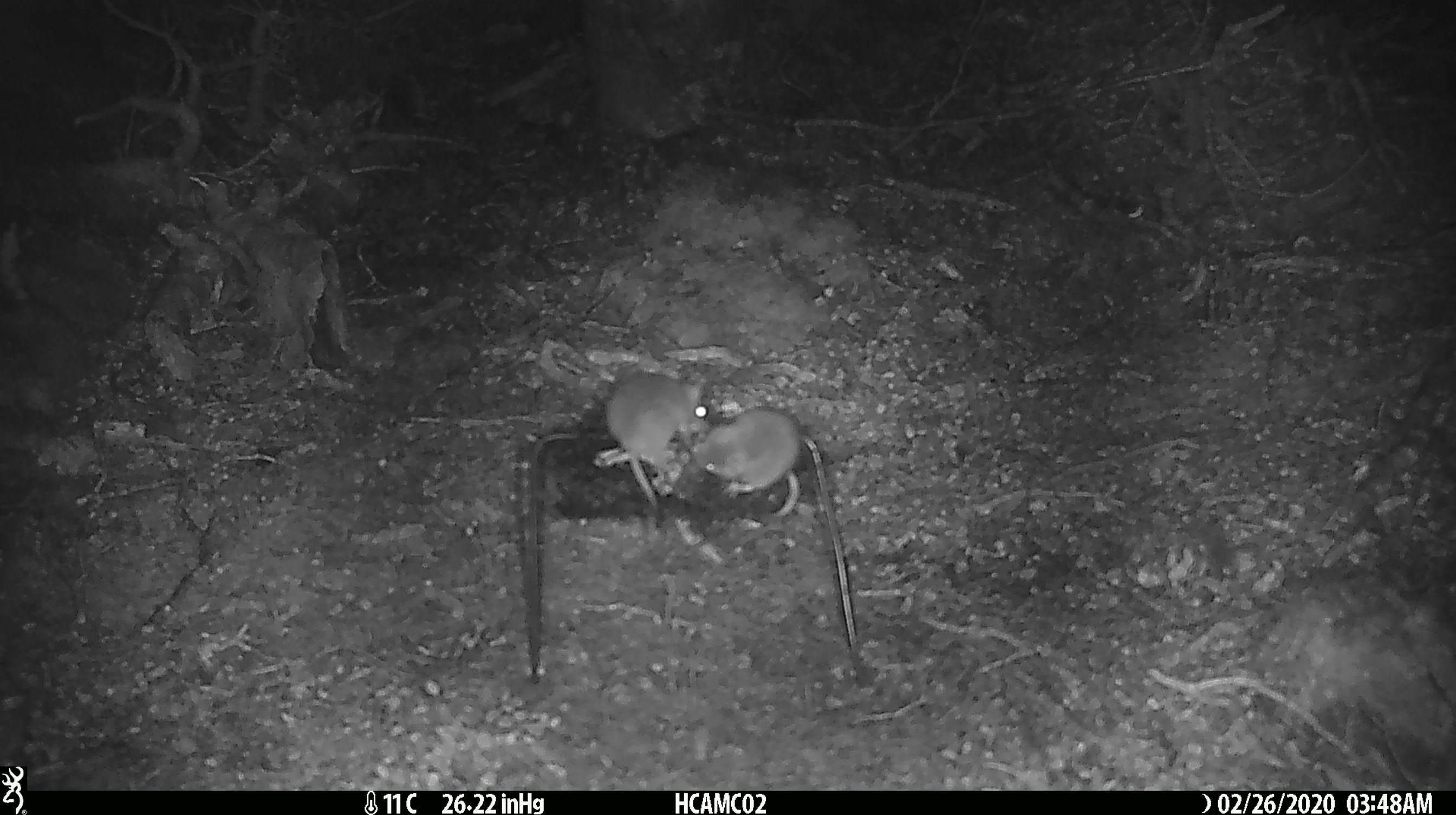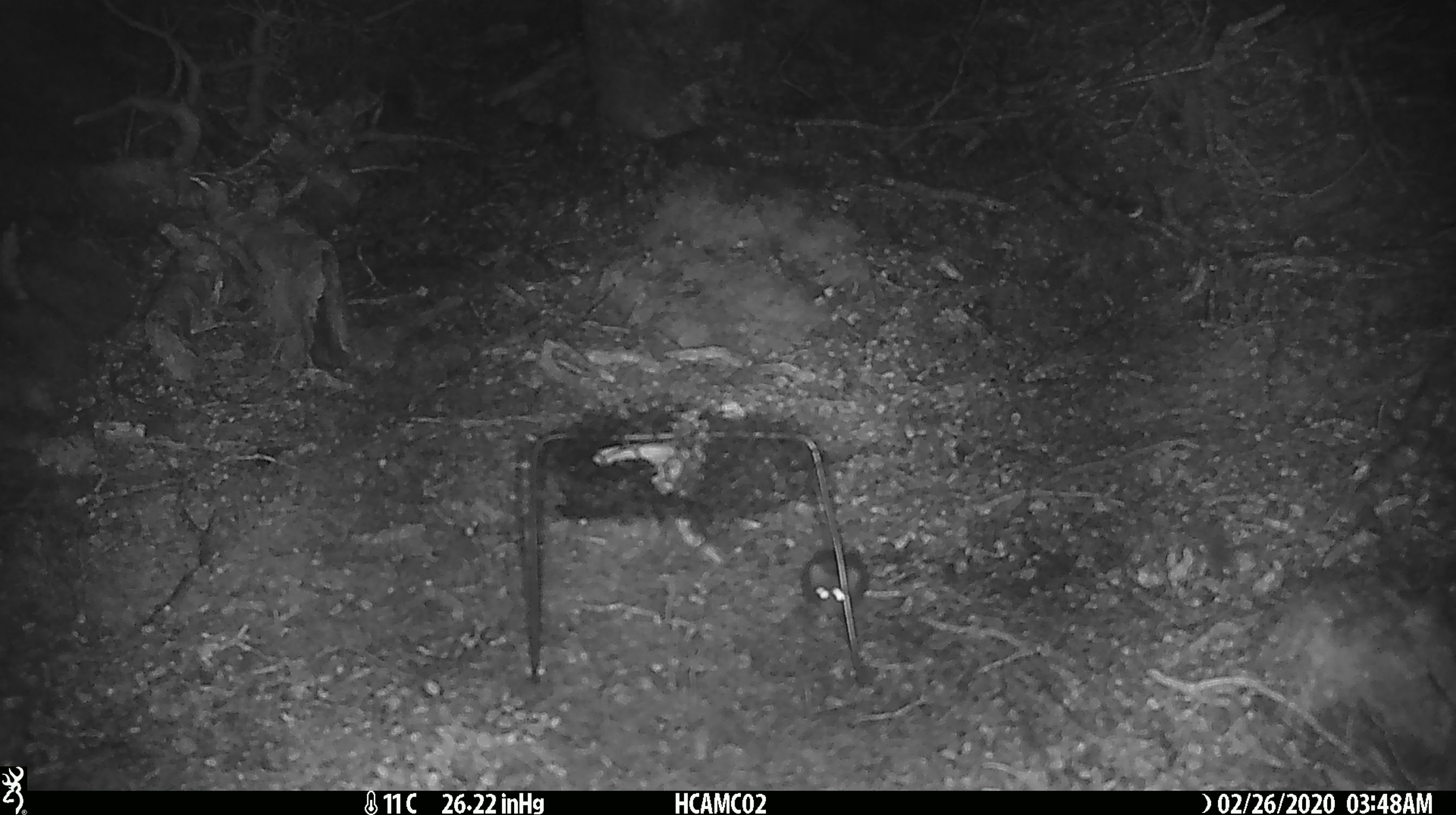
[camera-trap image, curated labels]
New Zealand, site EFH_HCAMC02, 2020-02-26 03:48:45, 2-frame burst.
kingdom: Animalia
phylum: Chordata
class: Mammalia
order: Rodentia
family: Muridae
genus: Mus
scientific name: Mus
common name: mouse